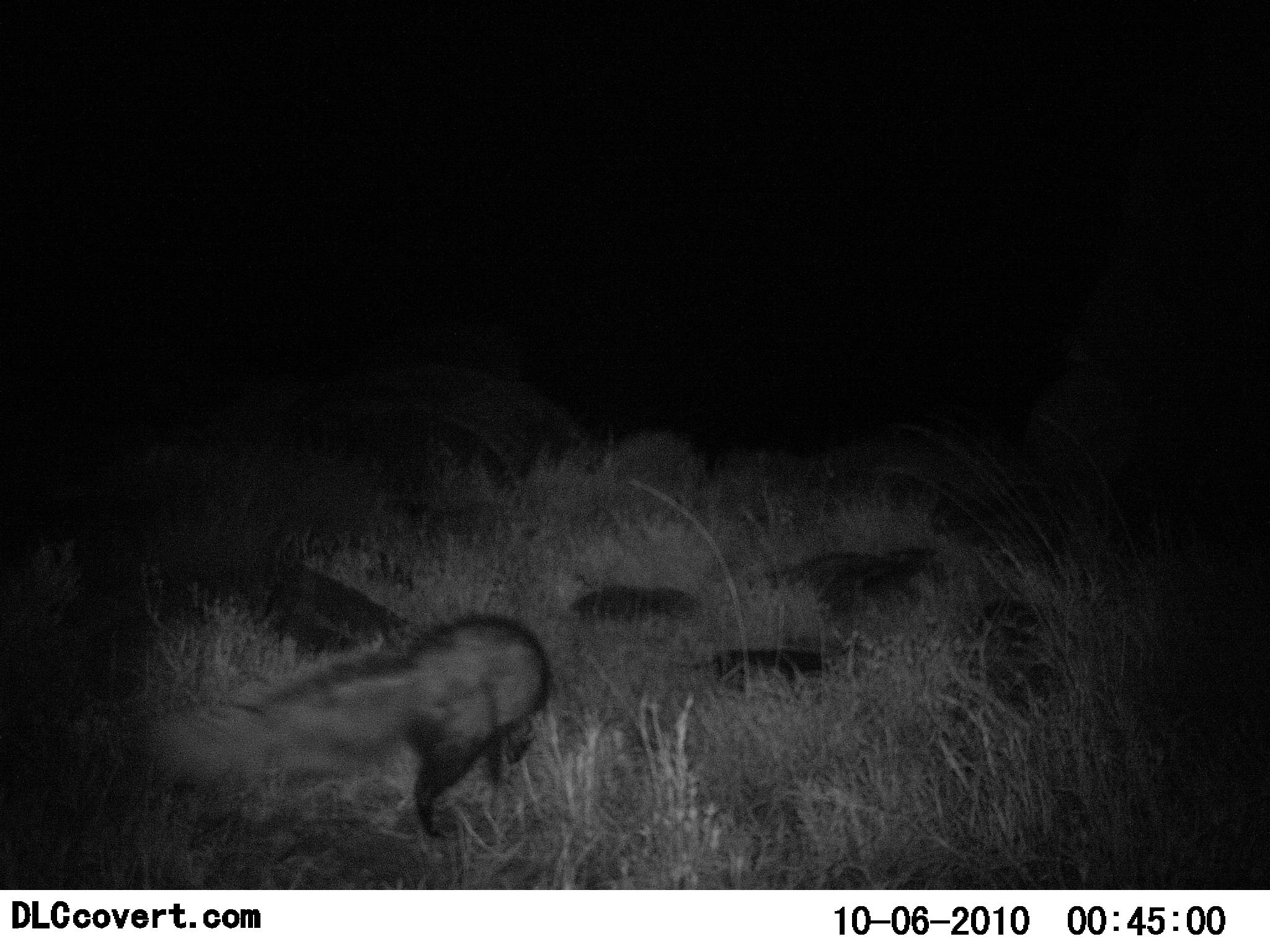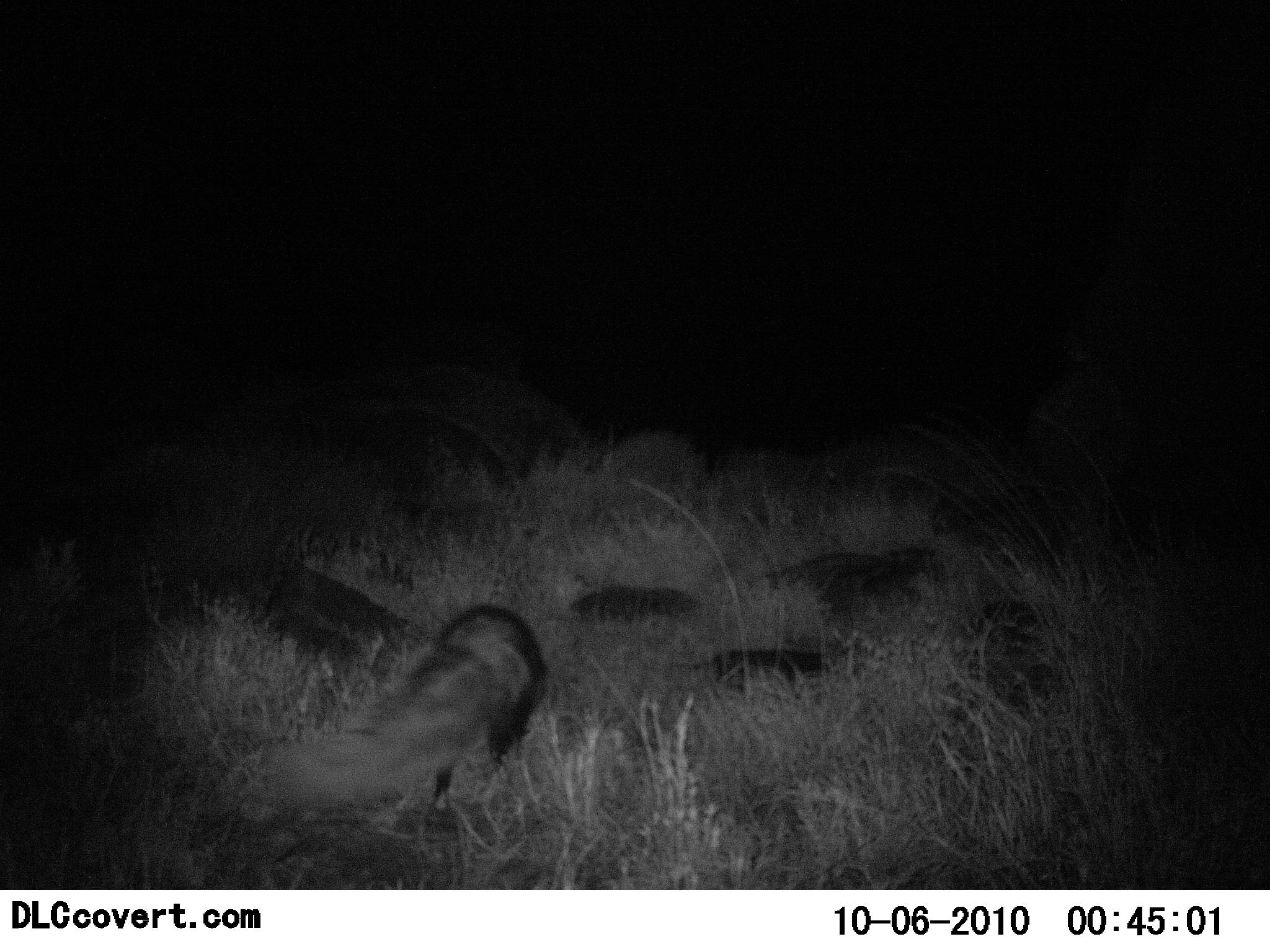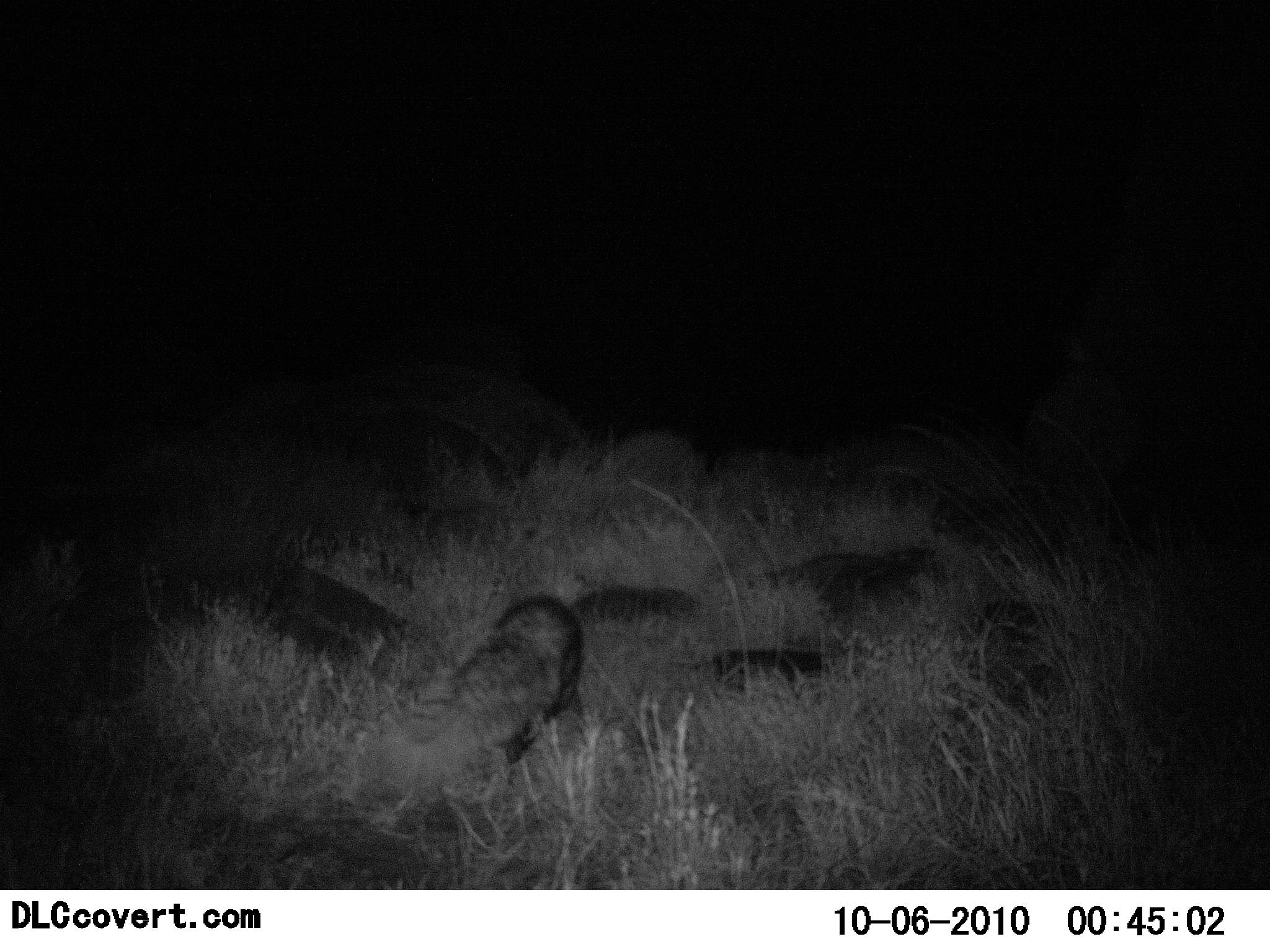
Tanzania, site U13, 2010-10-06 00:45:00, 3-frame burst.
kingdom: Animalia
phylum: Chordata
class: Mammalia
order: Carnivora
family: Mustelidae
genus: Ictonyx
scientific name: Ictonyx striatus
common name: zorilla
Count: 1.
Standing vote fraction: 0%.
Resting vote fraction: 0%.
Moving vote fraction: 100%.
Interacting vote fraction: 0%.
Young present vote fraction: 0%.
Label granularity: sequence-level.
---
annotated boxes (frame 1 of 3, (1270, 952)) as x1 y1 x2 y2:
animal: 148 609 552 846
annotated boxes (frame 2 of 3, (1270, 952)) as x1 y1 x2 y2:
animal: 262 603 547 828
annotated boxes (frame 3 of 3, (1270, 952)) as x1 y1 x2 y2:
animal: 357 593 586 812